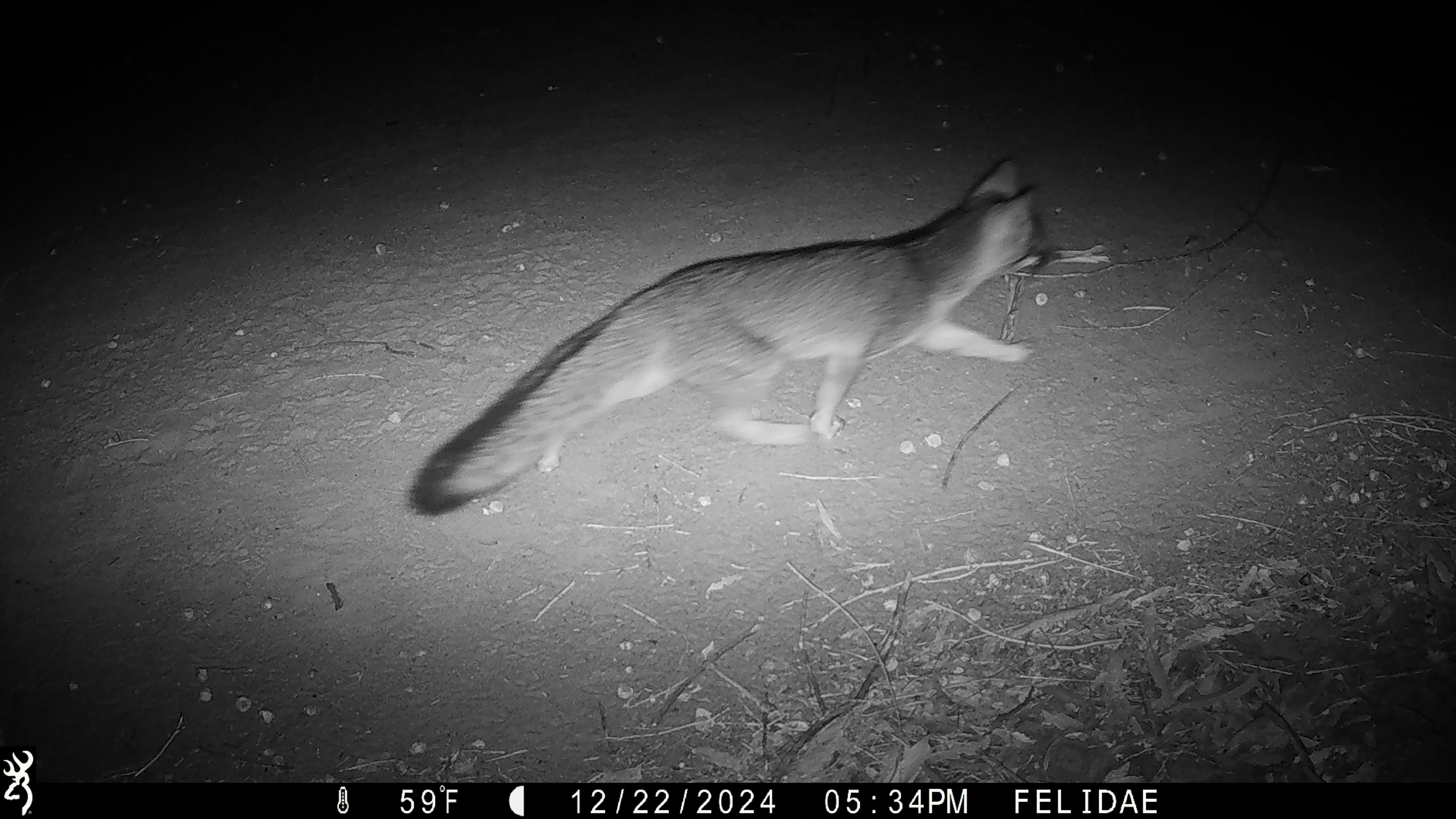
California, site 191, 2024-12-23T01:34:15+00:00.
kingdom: Animalia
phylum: Chordata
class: Mammalia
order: Carnivora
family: Canidae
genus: Urocyon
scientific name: Urocyon cinereoargenteus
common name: gray fox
Gray fox (Urocyon cinereoargenteus).